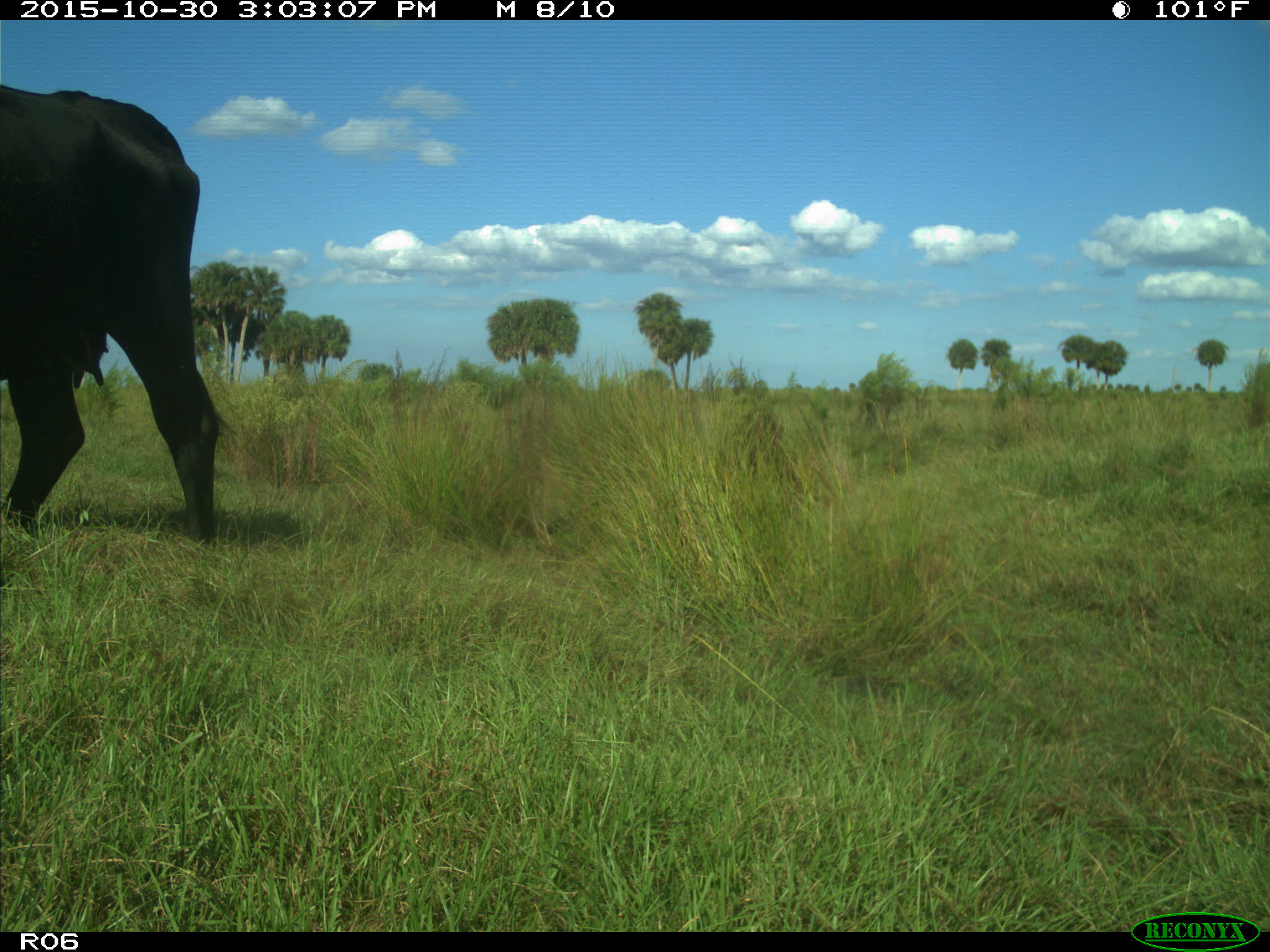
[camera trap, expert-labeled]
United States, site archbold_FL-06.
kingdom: Animalia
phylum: Chordata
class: Mammalia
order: Artiodactyla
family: Bovidae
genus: Bos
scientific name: Bos taurus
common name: domestic cow